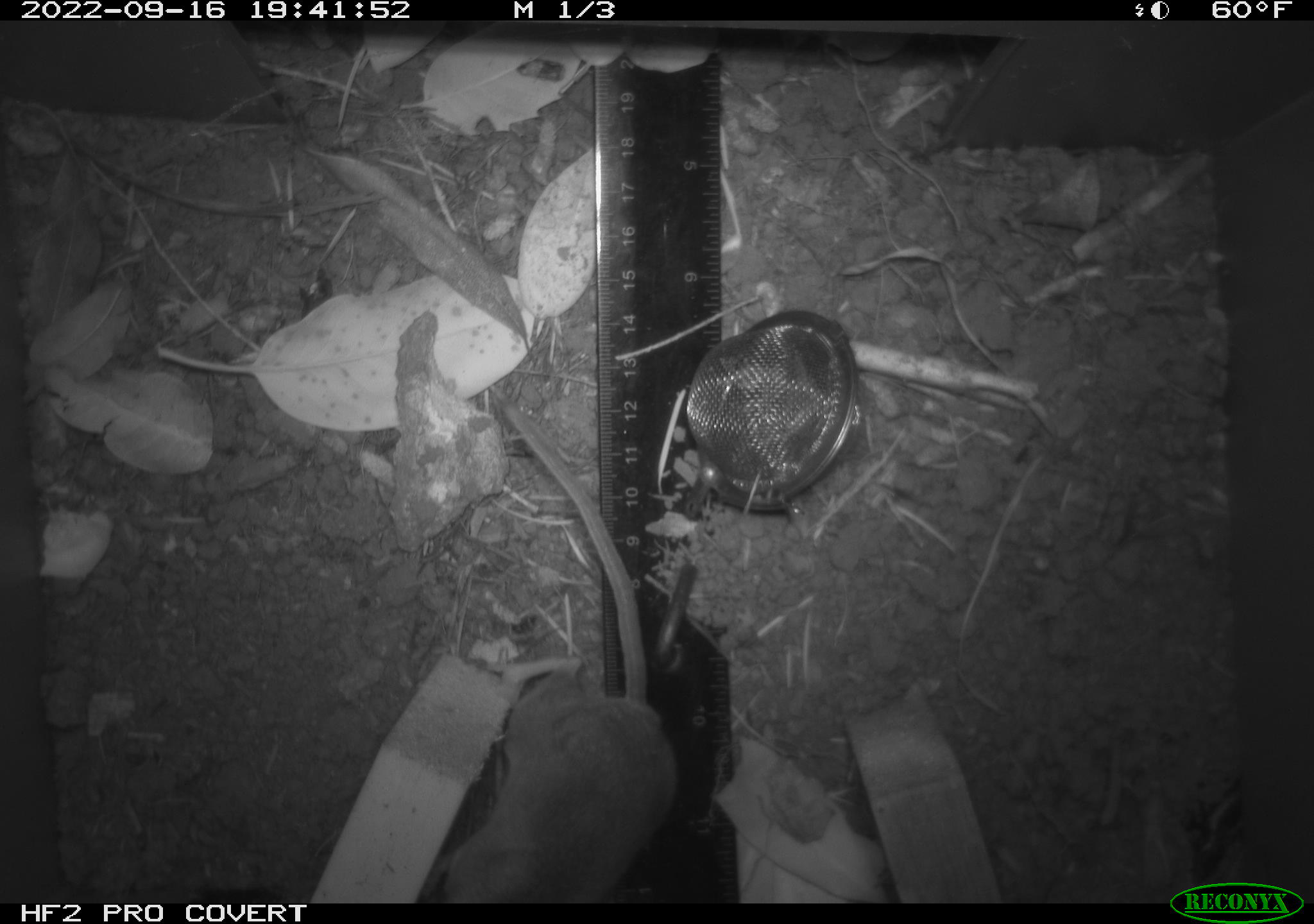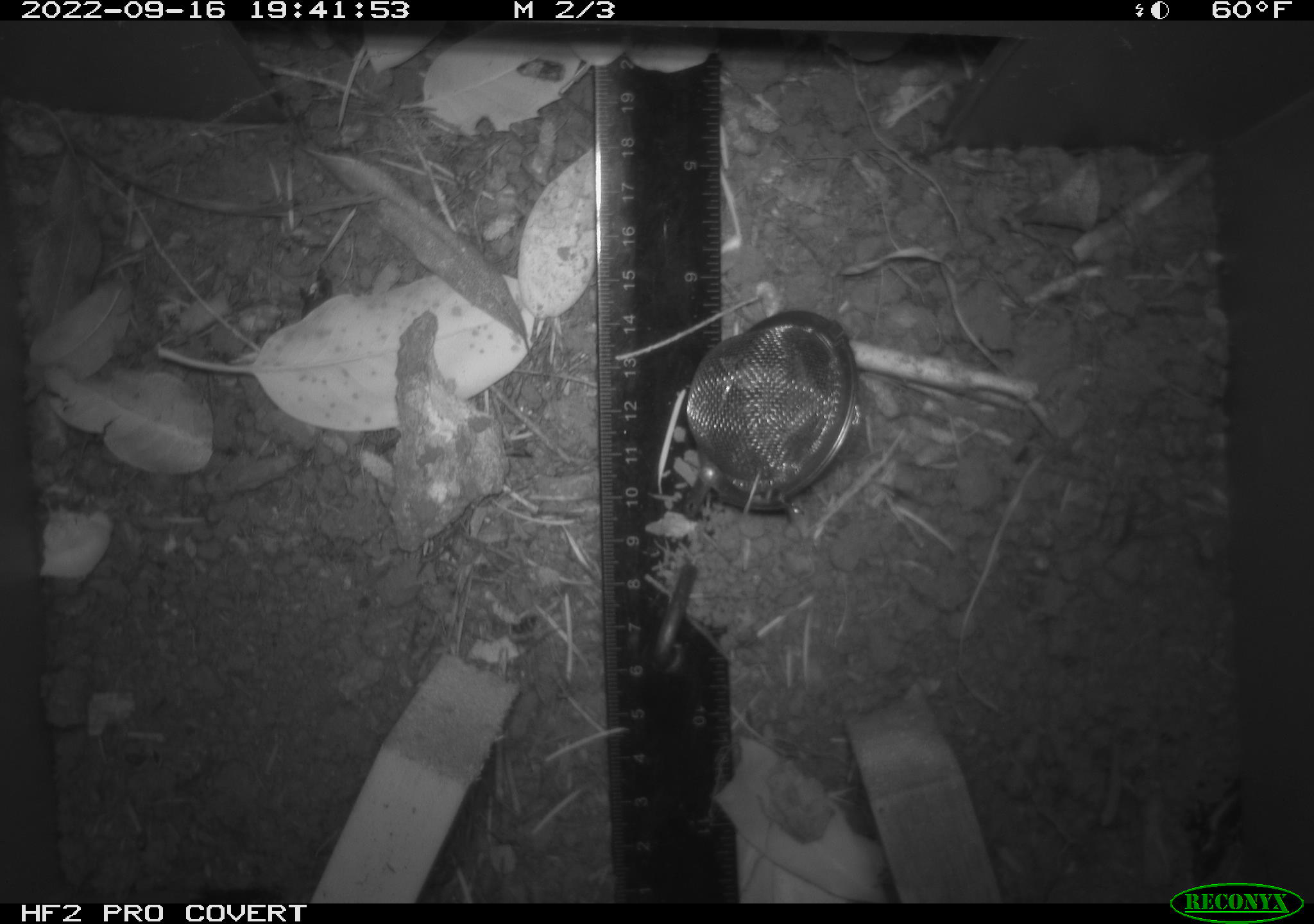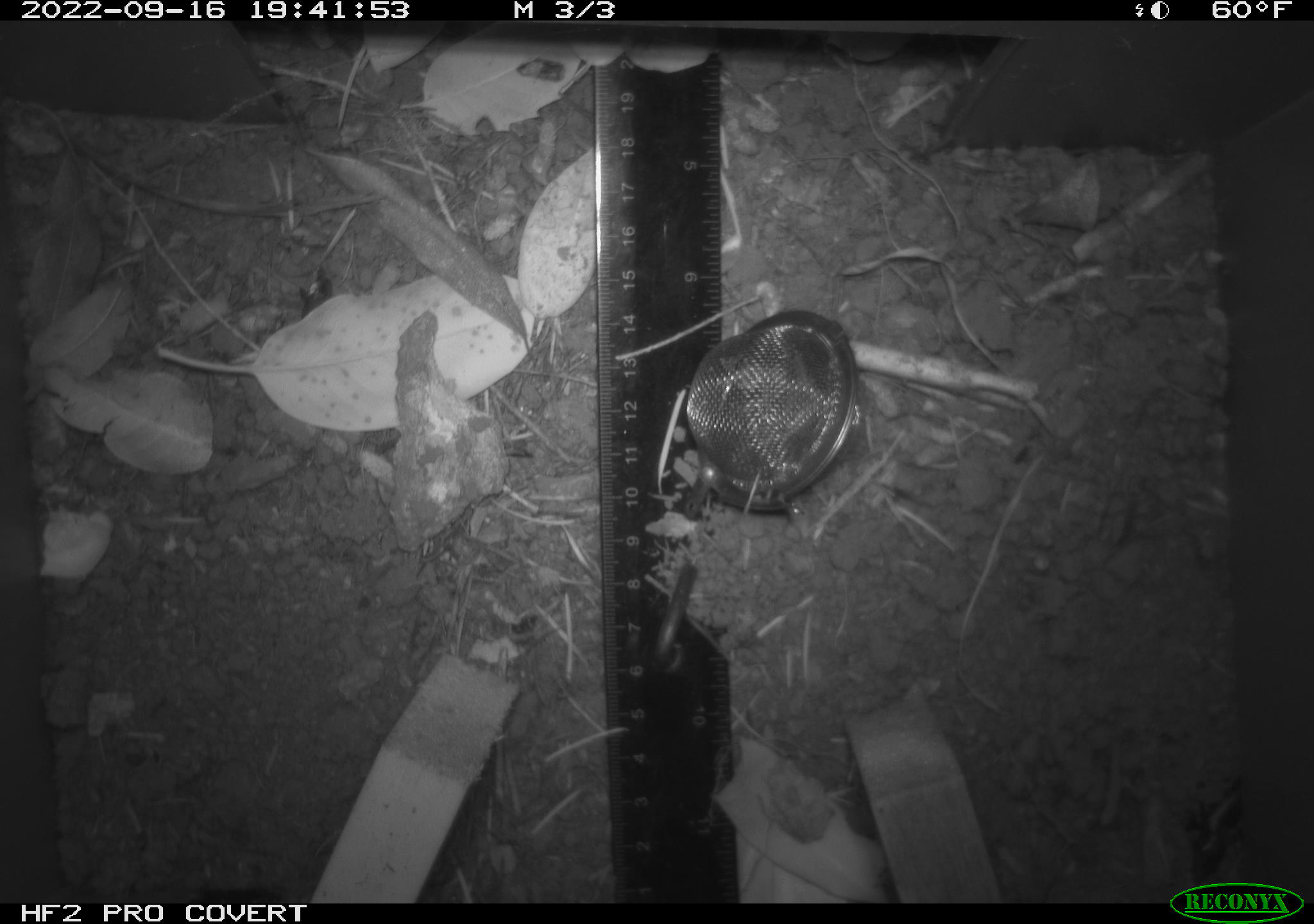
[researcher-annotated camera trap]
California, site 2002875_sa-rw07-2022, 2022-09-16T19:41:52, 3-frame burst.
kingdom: Animalia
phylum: Chordata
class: Mammalia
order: Rodentia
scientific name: Rodentia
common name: mouse species